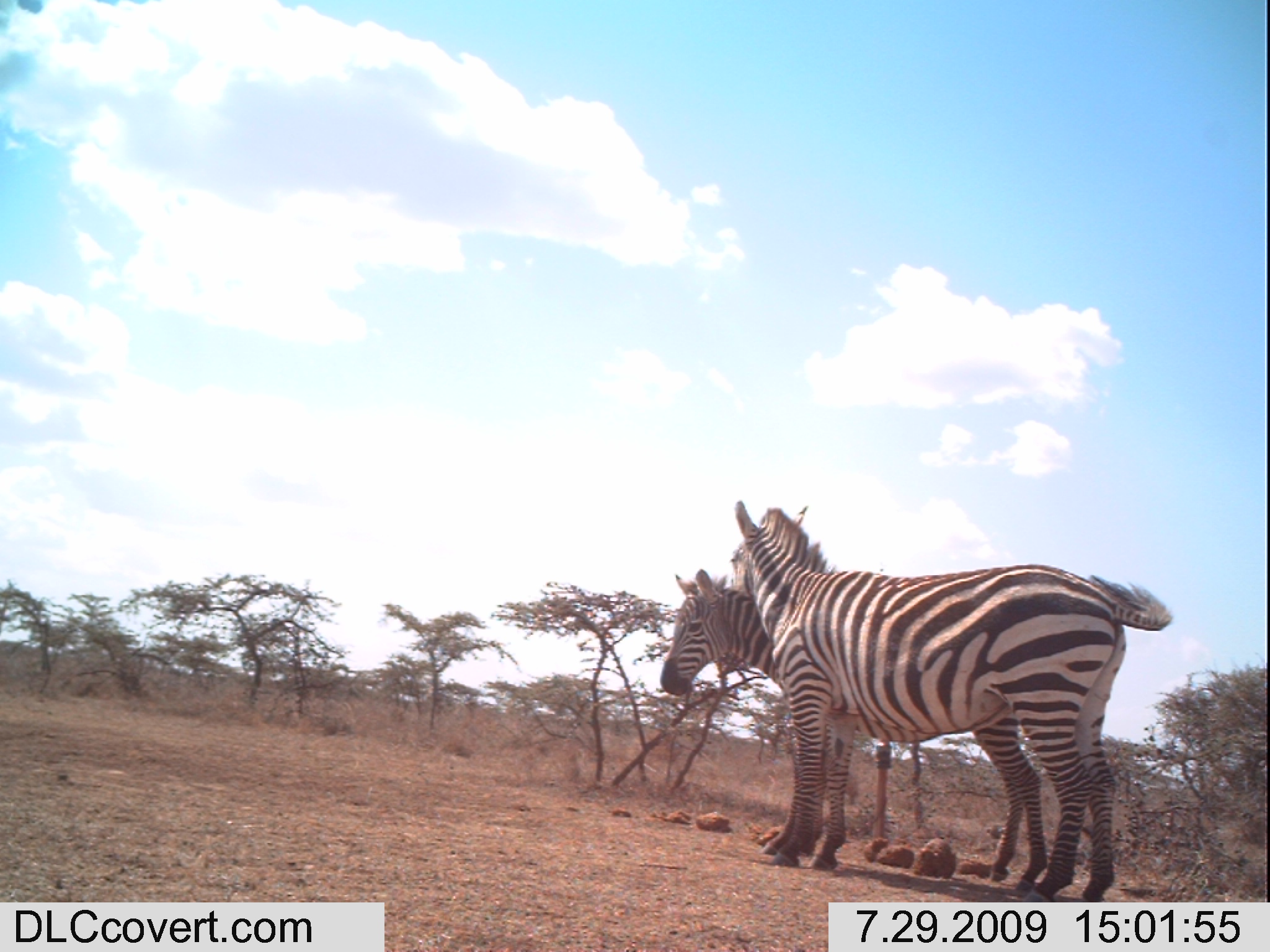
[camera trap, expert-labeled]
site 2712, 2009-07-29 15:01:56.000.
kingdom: Animalia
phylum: Chordata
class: Mammalia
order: Perissodactyla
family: Equidae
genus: Equus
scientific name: Equus quagga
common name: plains zebra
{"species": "Equus quagga (plains zebra)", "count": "2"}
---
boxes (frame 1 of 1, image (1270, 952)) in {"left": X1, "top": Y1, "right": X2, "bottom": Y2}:
equus quagga: {"left": 729, "top": 500, "right": 1175, "bottom": 902}; {"left": 659, "top": 569, "right": 1050, "bottom": 893}